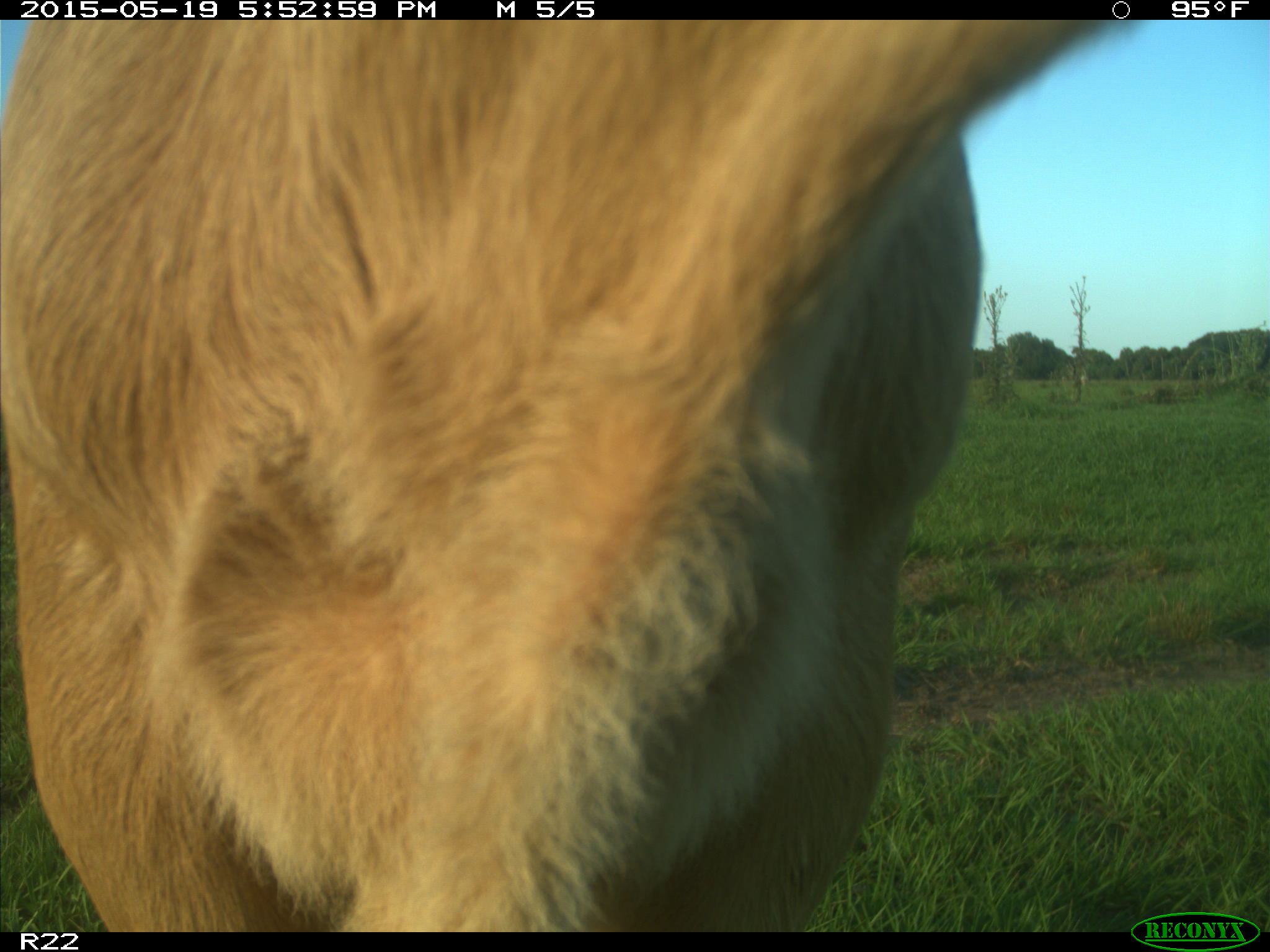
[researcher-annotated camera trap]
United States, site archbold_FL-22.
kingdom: Animalia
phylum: Chordata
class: Mammalia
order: Artiodactyla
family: Bovidae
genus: Bos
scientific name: Bos taurus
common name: domestic cow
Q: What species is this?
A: Bos taurus (domestic cow).